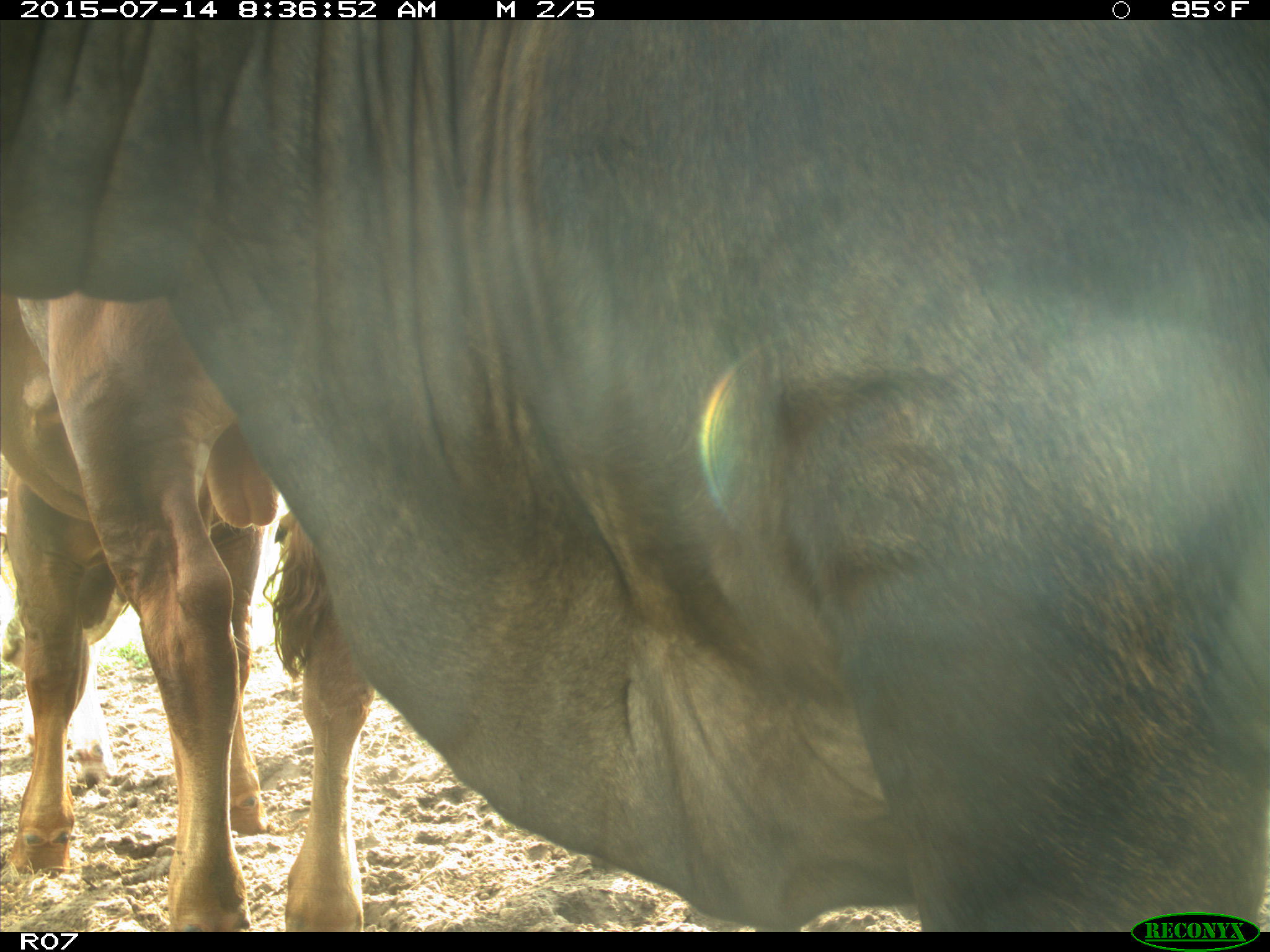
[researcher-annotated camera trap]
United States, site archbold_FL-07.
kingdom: Animalia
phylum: Chordata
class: Mammalia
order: Artiodactyla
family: Bovidae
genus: Bos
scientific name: Bos taurus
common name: domestic cow